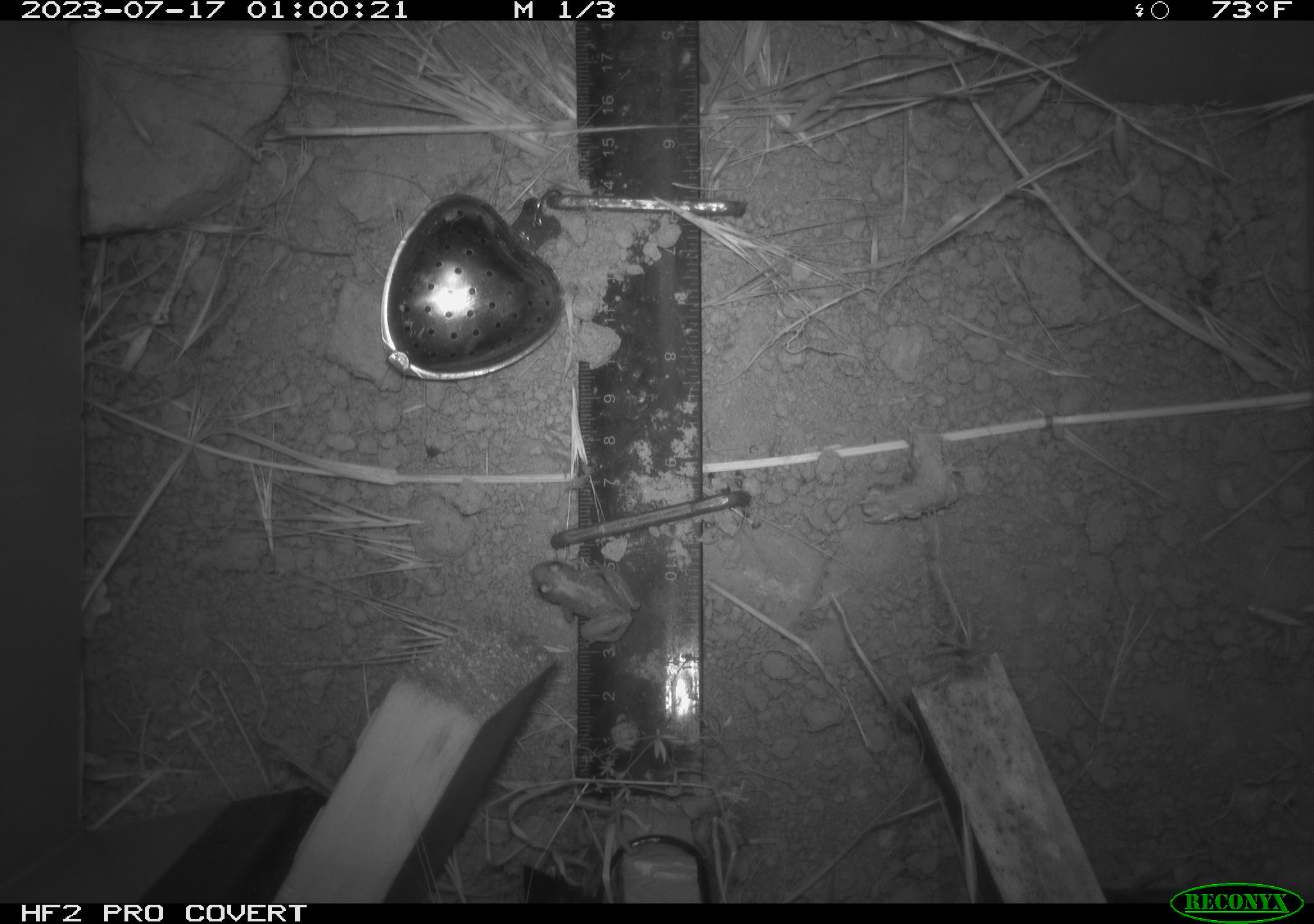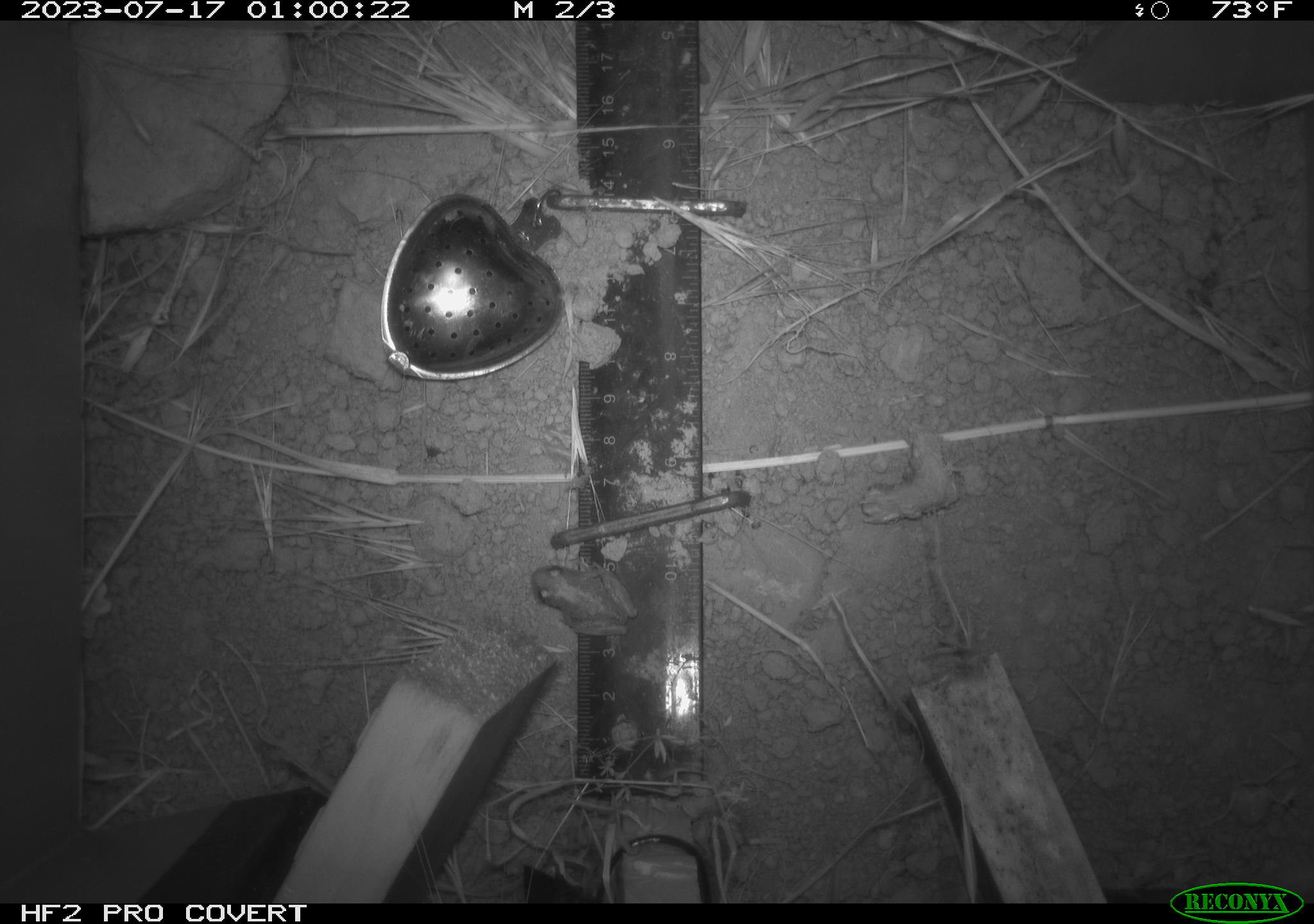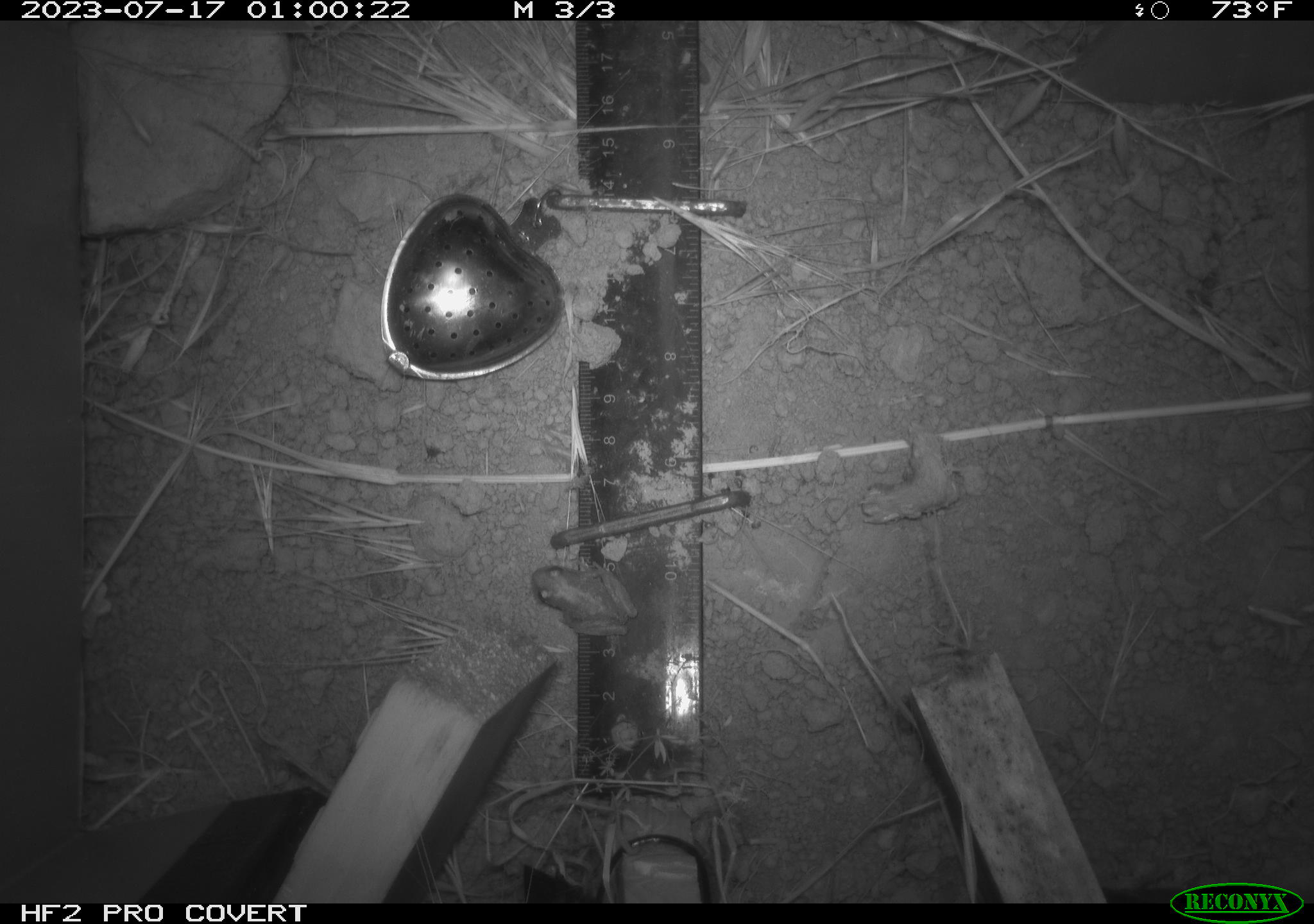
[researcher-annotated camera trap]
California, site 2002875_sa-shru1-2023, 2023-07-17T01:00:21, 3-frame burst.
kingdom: Animalia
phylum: Chordata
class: Amphibia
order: Anura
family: Hylidae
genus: Pseudacris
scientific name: Pseudacris regilla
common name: sierran treefrog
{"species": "sierran treefrog (Pseudacris regilla)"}